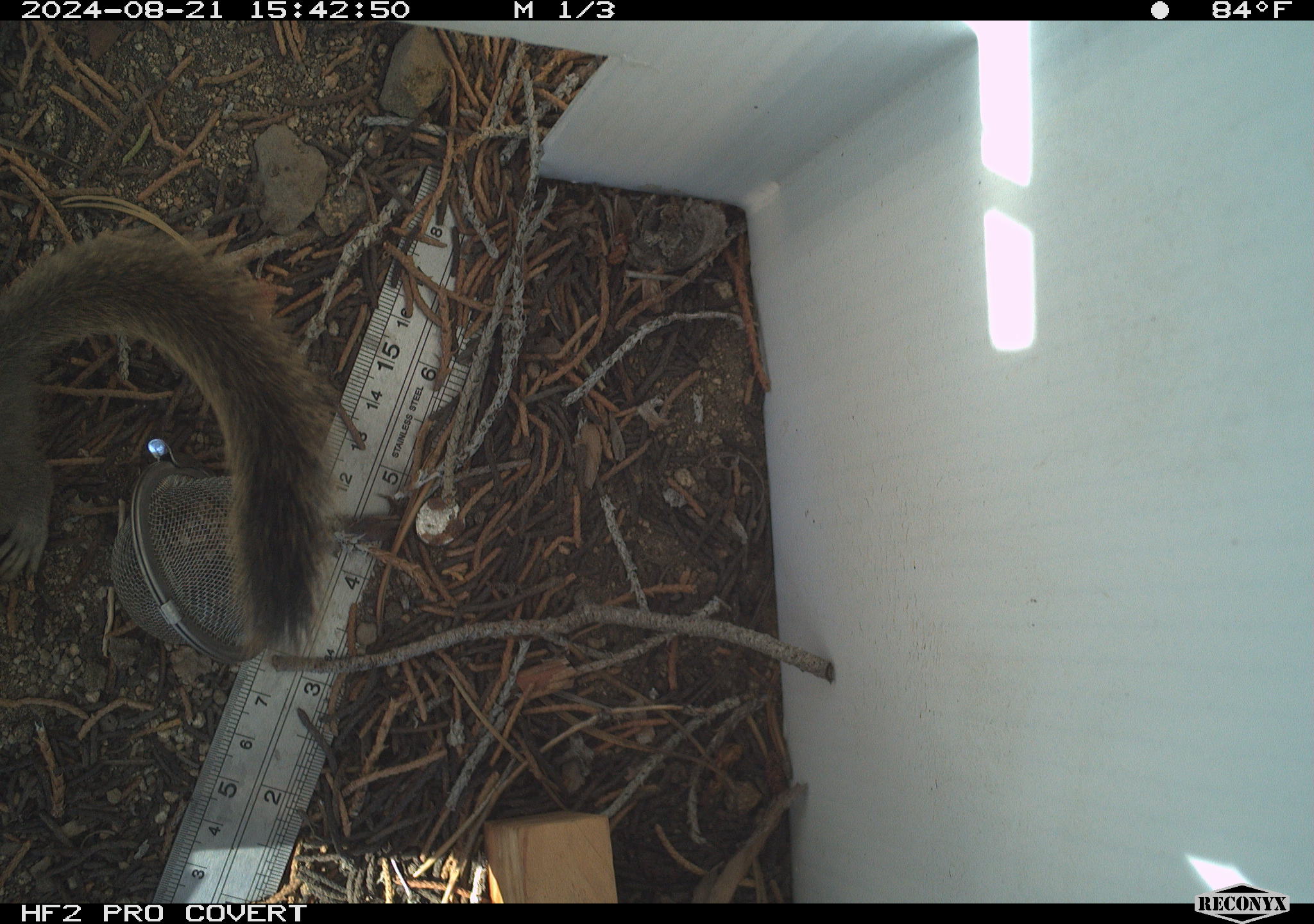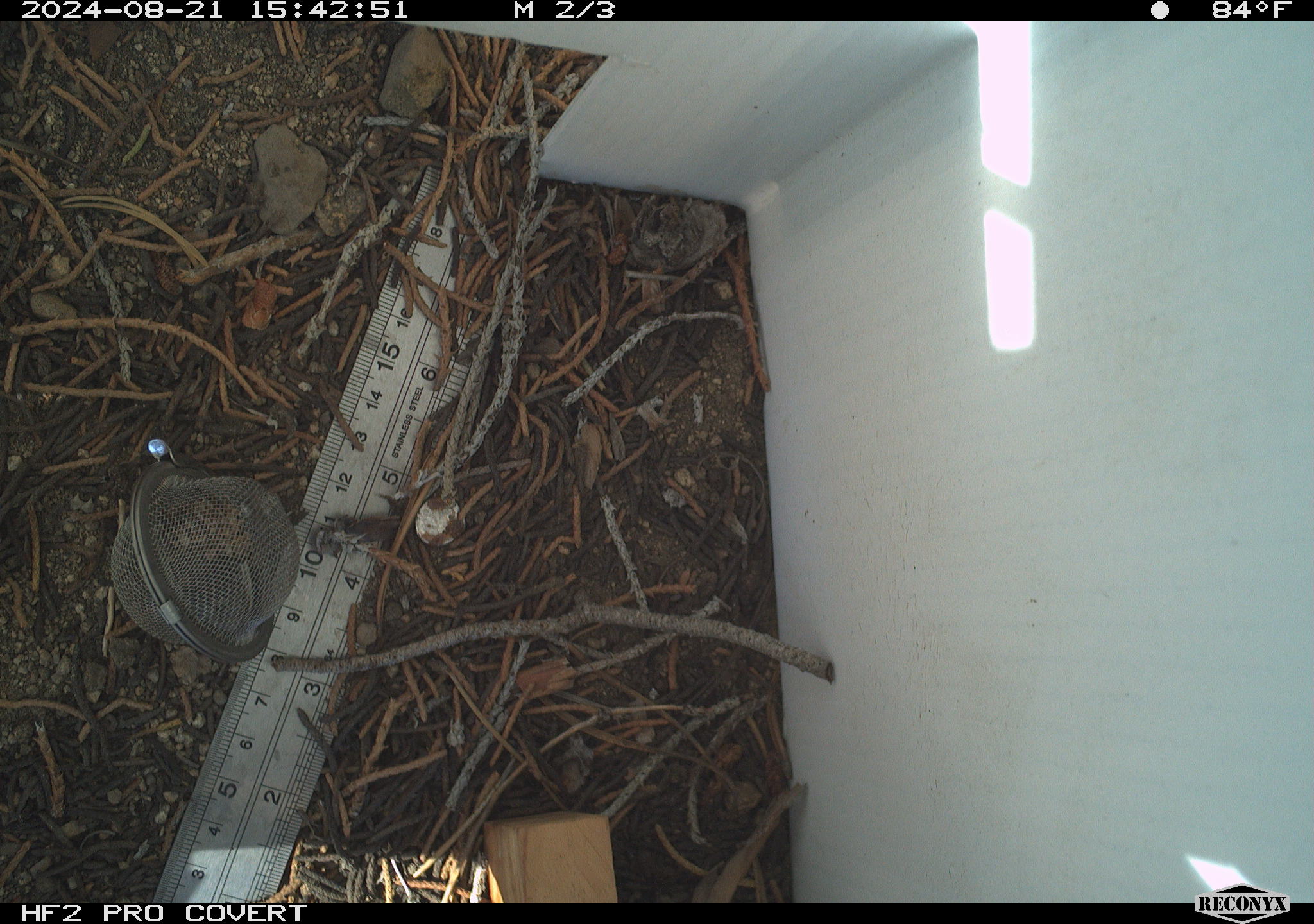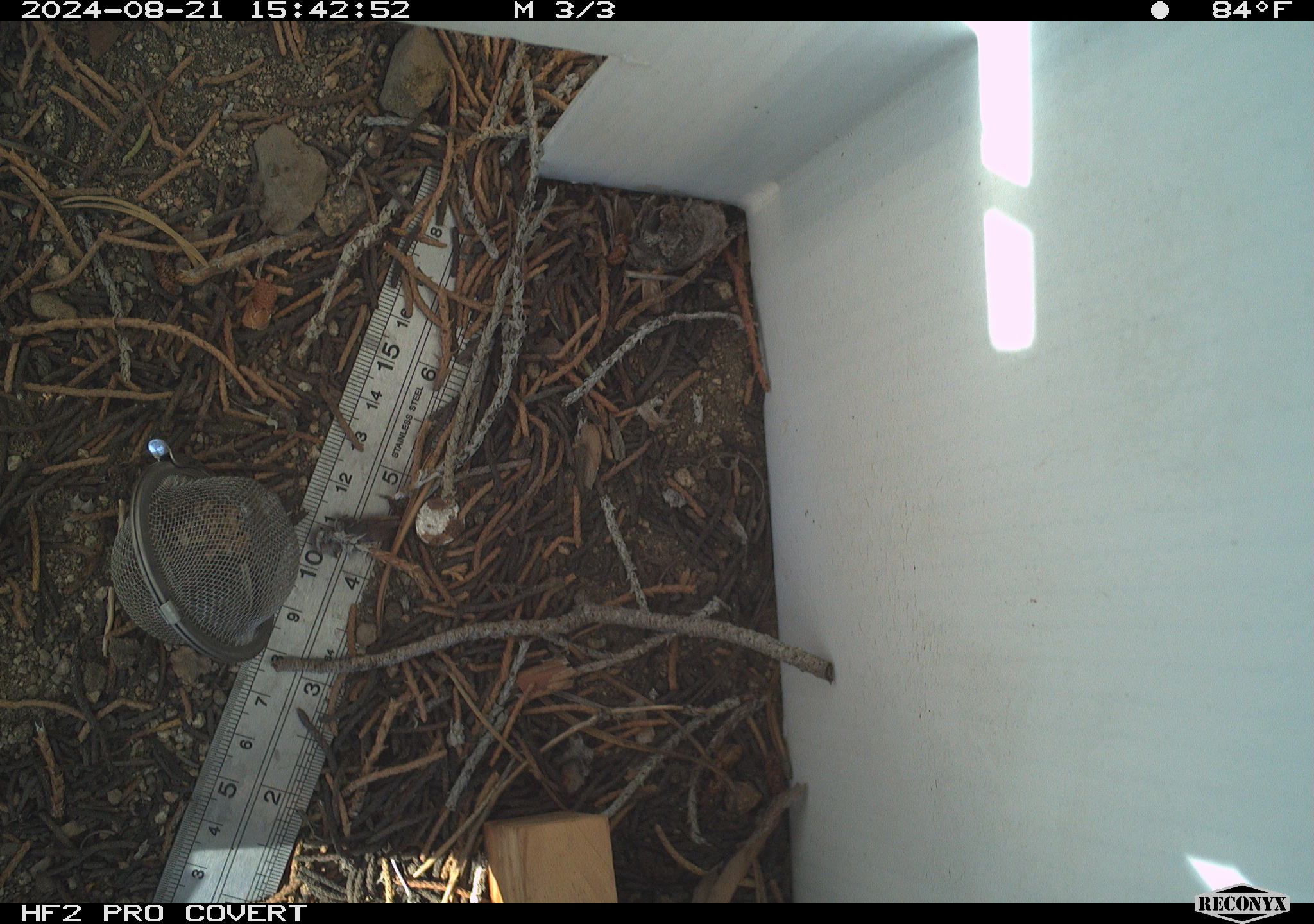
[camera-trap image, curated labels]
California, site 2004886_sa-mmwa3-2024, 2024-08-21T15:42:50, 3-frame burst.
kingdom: Animalia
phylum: Chordata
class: Mammalia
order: Rodentia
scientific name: Rodentia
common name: mouse species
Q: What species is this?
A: Mouse species (Rodentia).